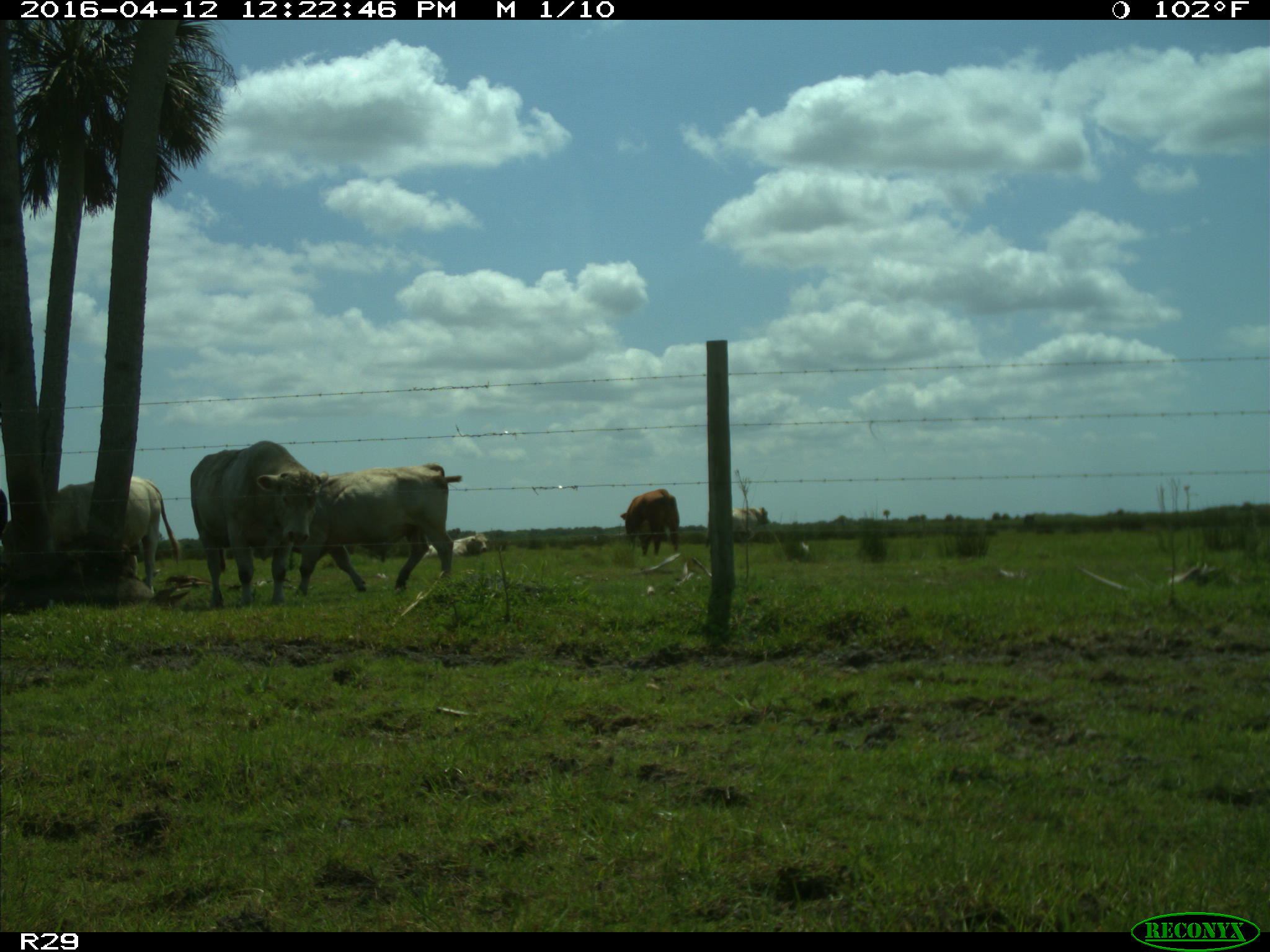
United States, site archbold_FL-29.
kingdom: Animalia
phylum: Chordata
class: Mammalia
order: Artiodactyla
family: Bovidae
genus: Bos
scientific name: Bos taurus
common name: domestic cow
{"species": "Bos taurus (domestic cow)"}